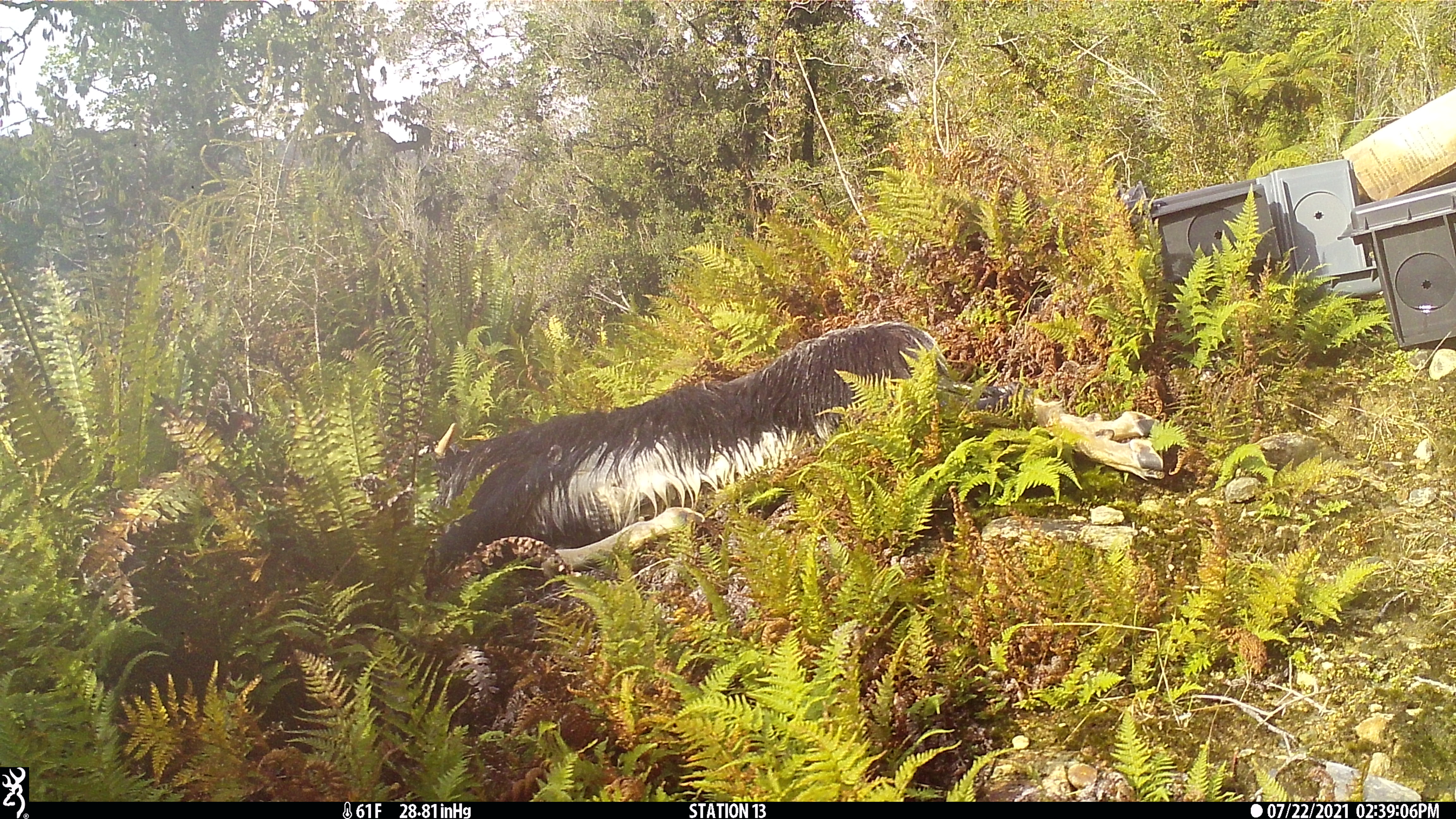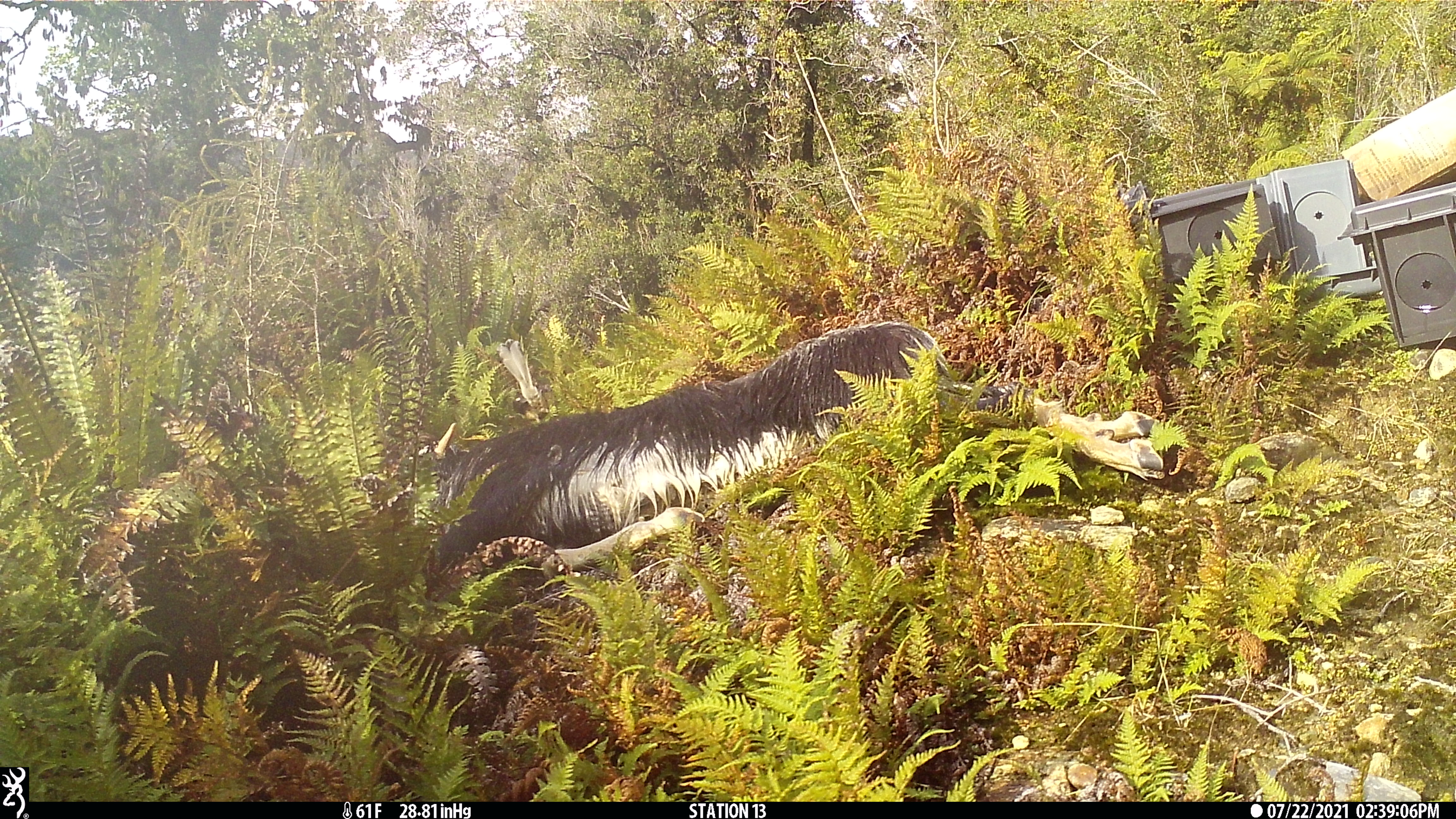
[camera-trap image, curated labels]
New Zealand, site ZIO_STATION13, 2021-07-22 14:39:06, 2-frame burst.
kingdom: Animalia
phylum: Chordata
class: Aves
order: Passeriformes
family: Rhipiduridae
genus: Rhipidura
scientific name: Rhipidura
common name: fantails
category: fantail